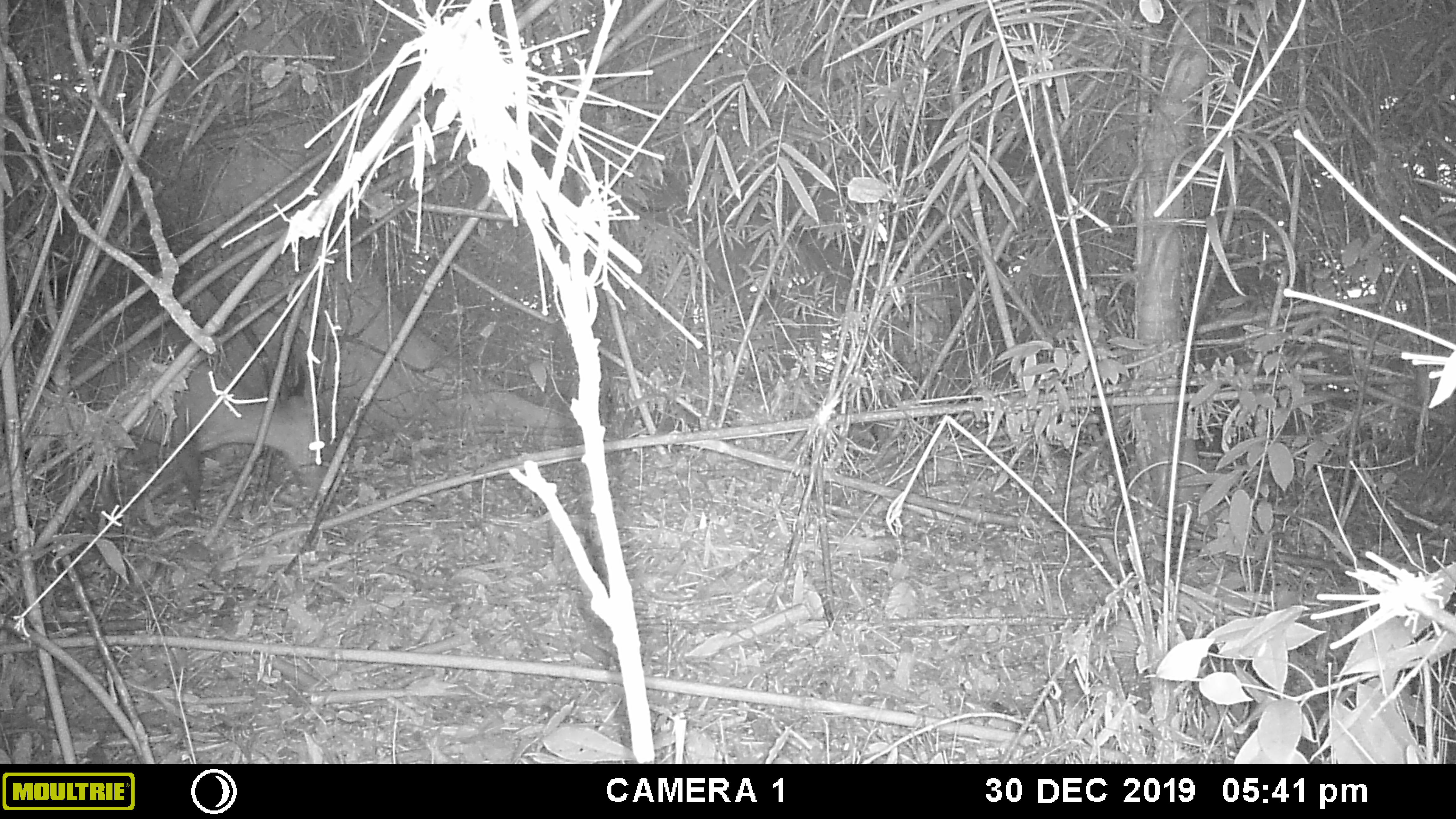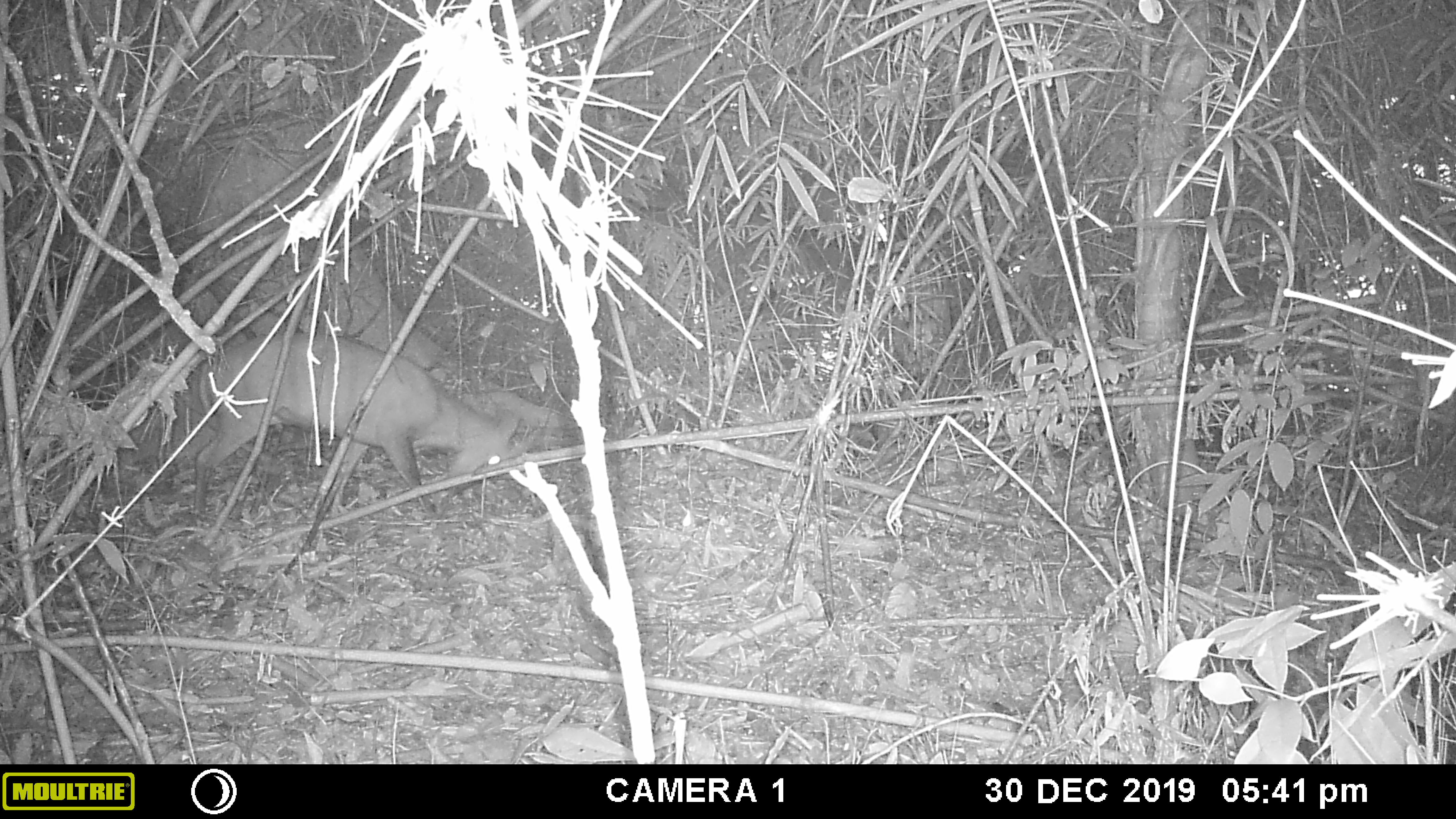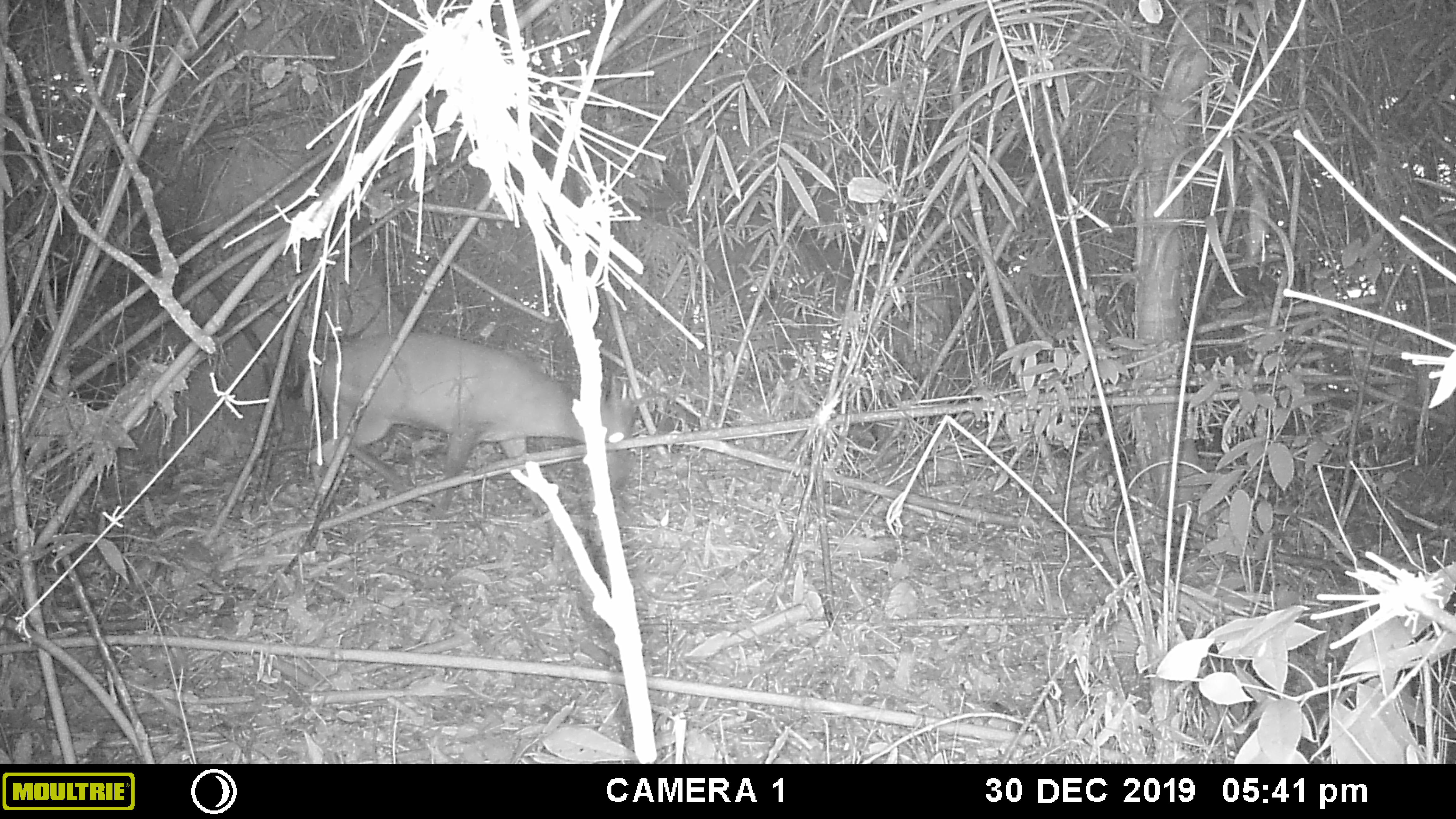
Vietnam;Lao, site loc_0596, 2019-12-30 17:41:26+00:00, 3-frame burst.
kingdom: Animalia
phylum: Chordata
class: Mammalia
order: Artiodactyla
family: Cervidae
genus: Muntiacus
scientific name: Muntiacus rooseveltorum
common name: roosevelt's muntjac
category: roosevelts muntjac group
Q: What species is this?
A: Roosevelts muntjac group (roosevelt's muntjac) (Muntiacus rooseveltorum).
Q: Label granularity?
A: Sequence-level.